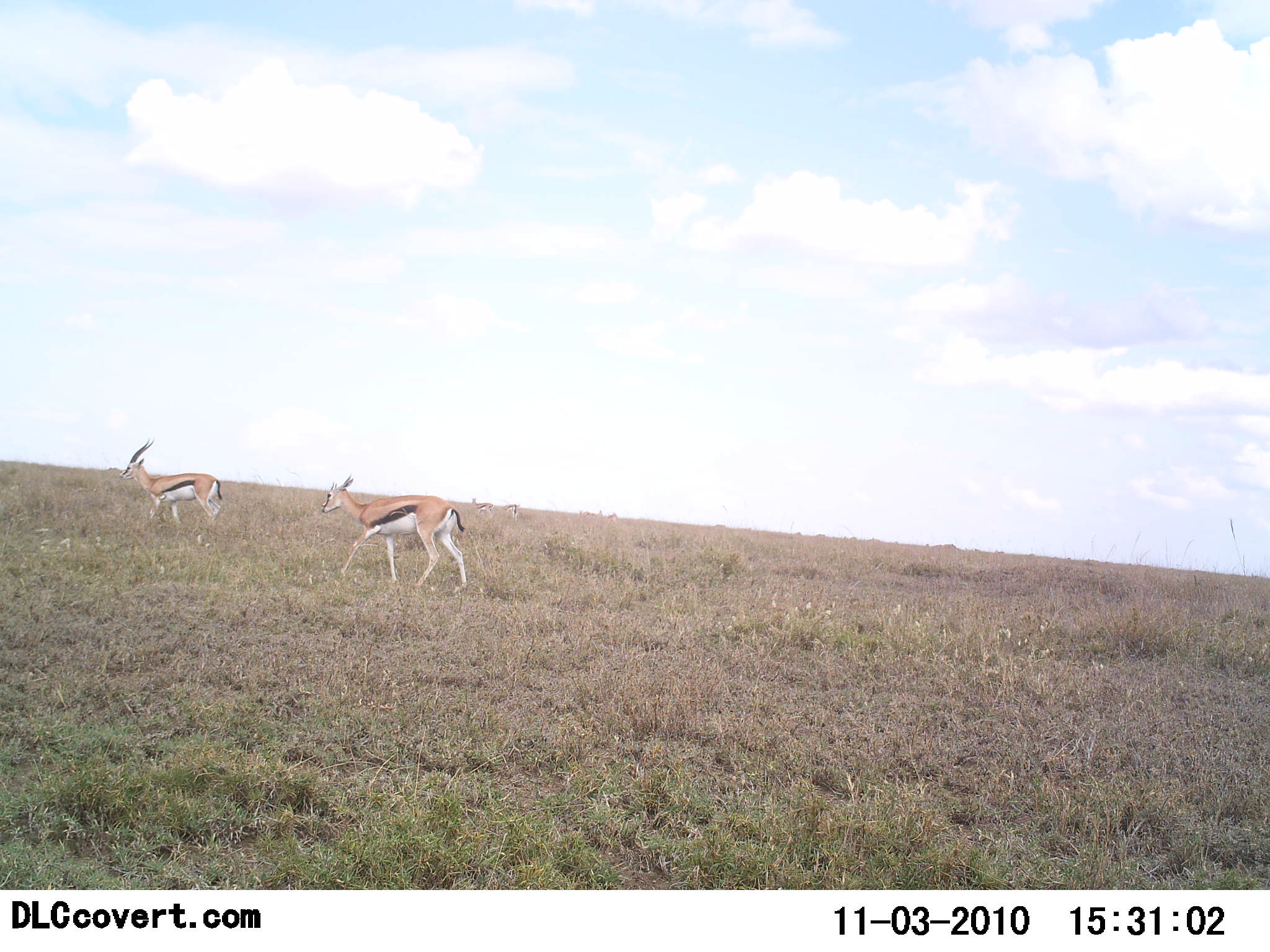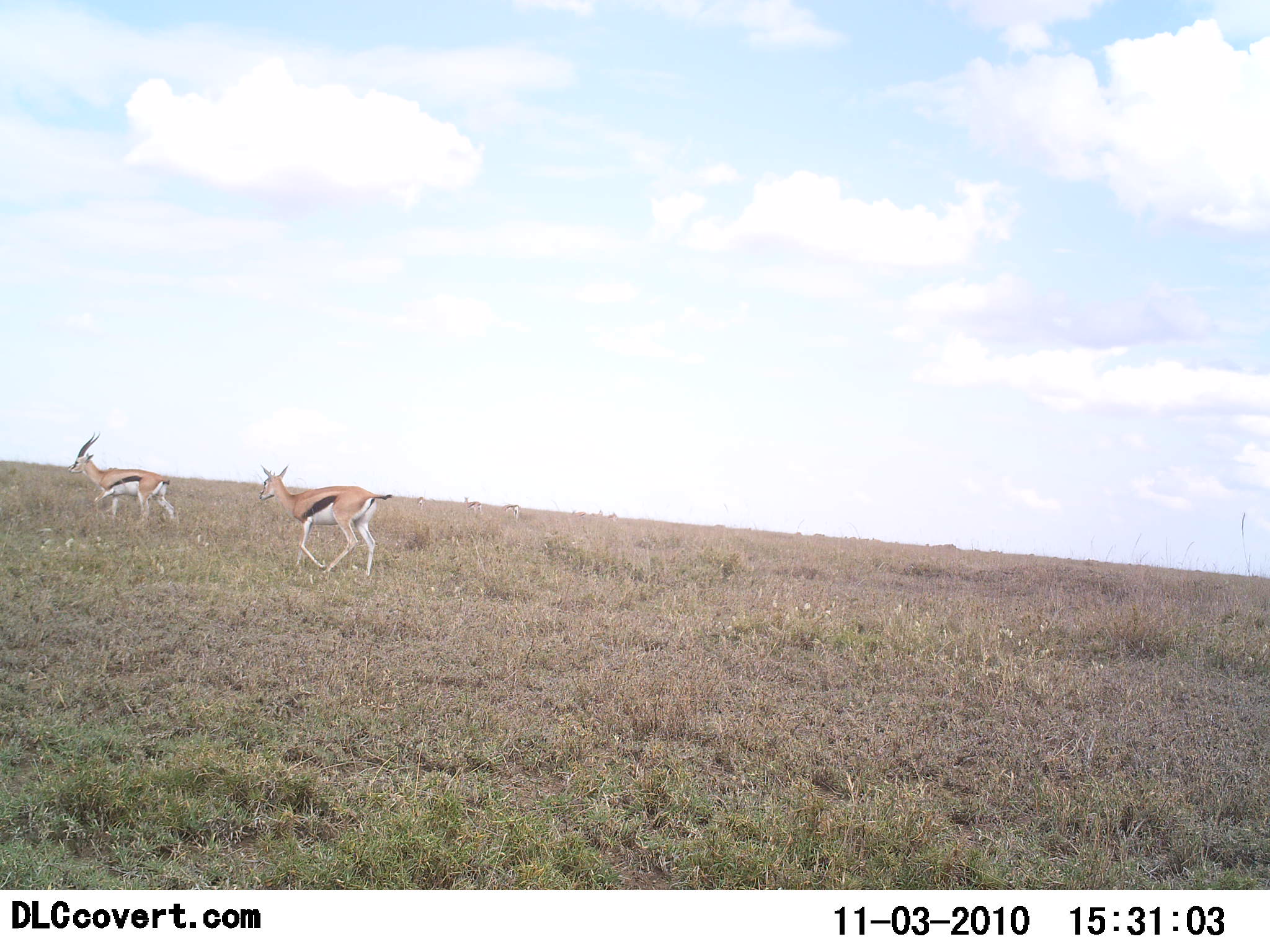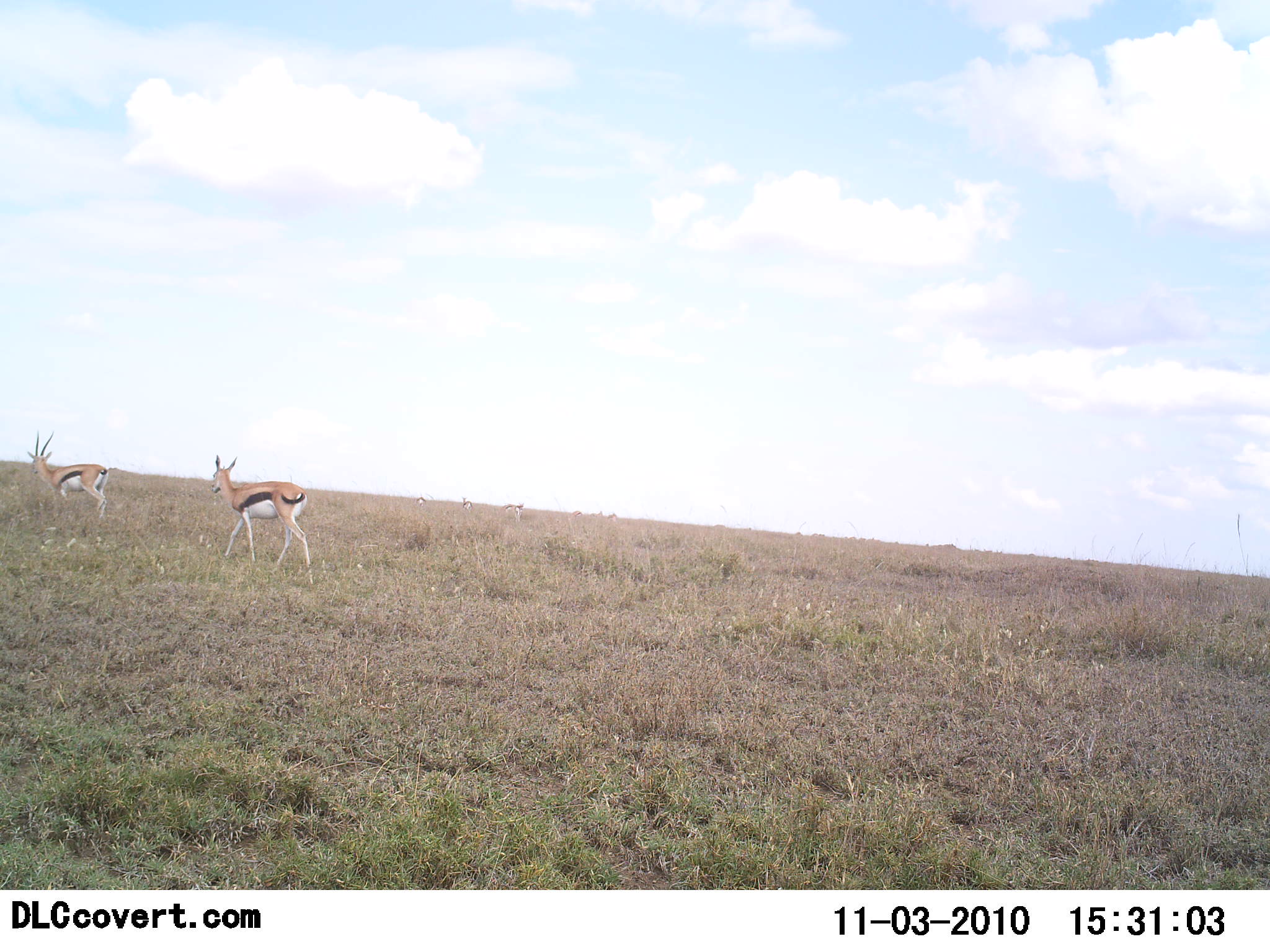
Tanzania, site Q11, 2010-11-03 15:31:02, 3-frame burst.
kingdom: Animalia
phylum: Chordata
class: Mammalia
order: Artiodactyla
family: Bovidae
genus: Eudorcas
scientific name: Eudorcas thomsonii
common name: thomson's gazelle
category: gazellethomsons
Gazellethomsons (thomson's gazelle) (Eudorcas thomsonii), count 2. Behavior (volunteer vote fractions): standing 8%, resting 0%, moving 100%, interacting 0%. Young present (vote fraction): 0%. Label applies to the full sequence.